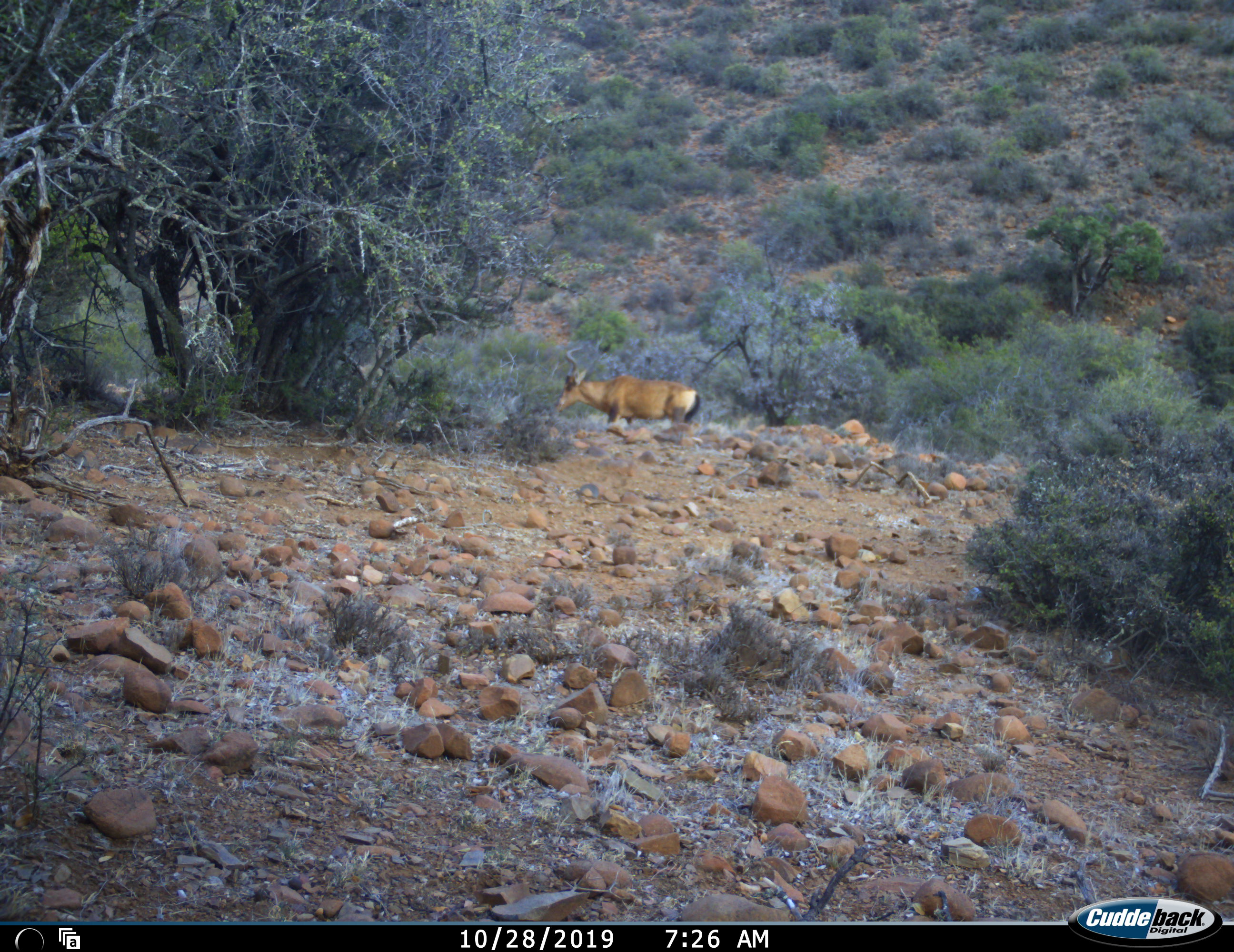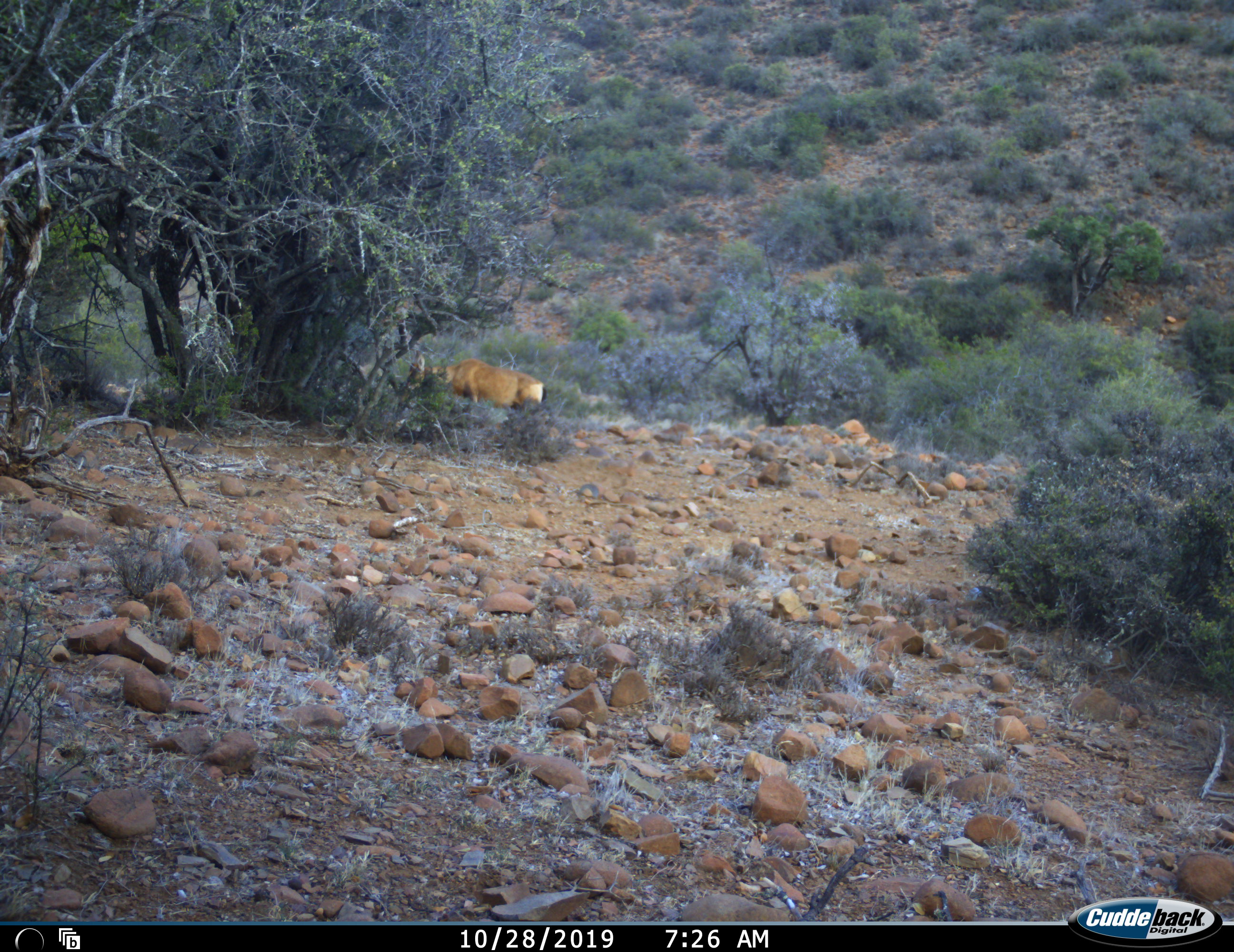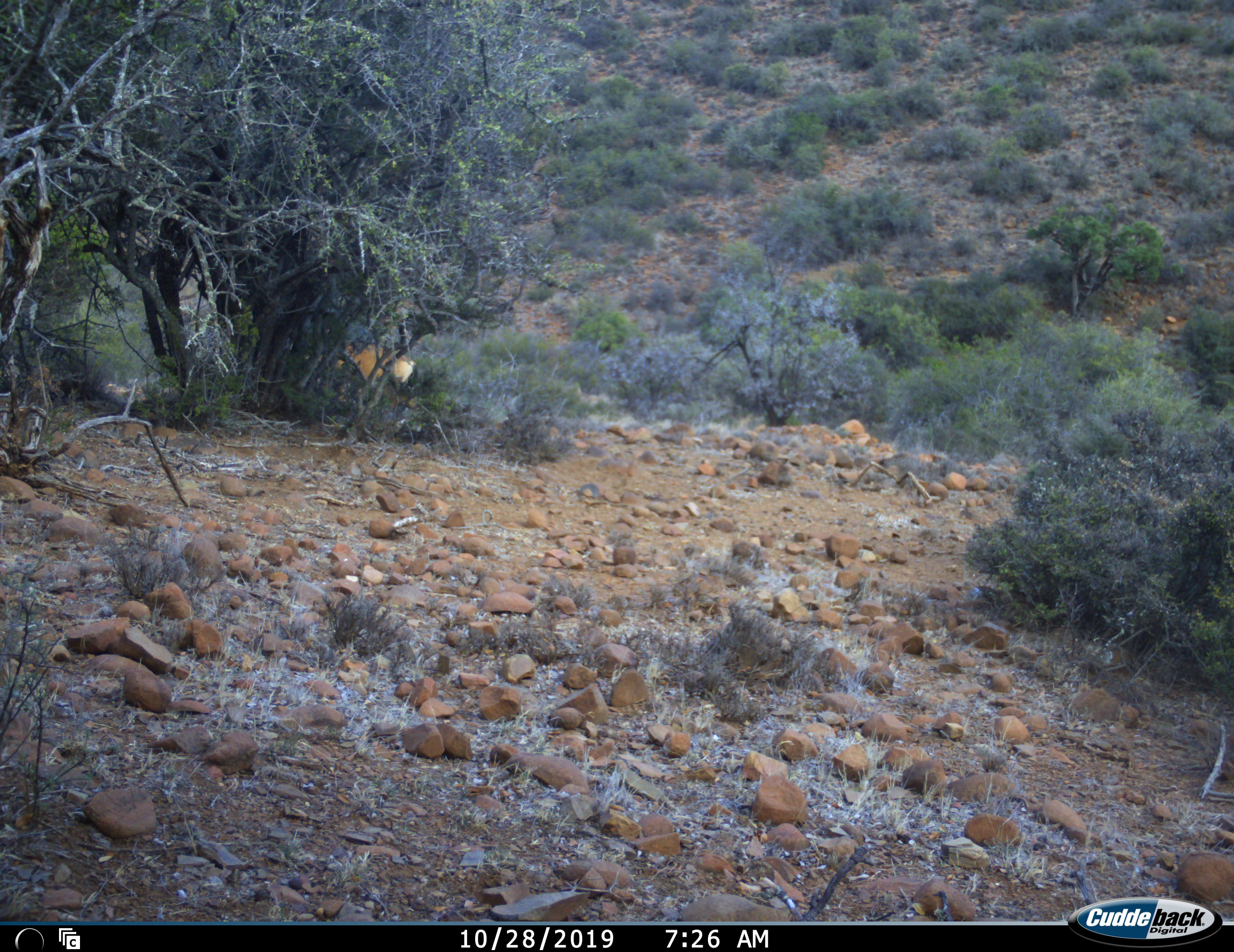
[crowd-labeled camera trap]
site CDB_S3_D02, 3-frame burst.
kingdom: Animalia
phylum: Chordata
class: Mammalia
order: Artiodactyla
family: Bovidae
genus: Alcelaphus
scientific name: Alcelaphus buselaphus caama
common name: red hartebeest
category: hartebeestred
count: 1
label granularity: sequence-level